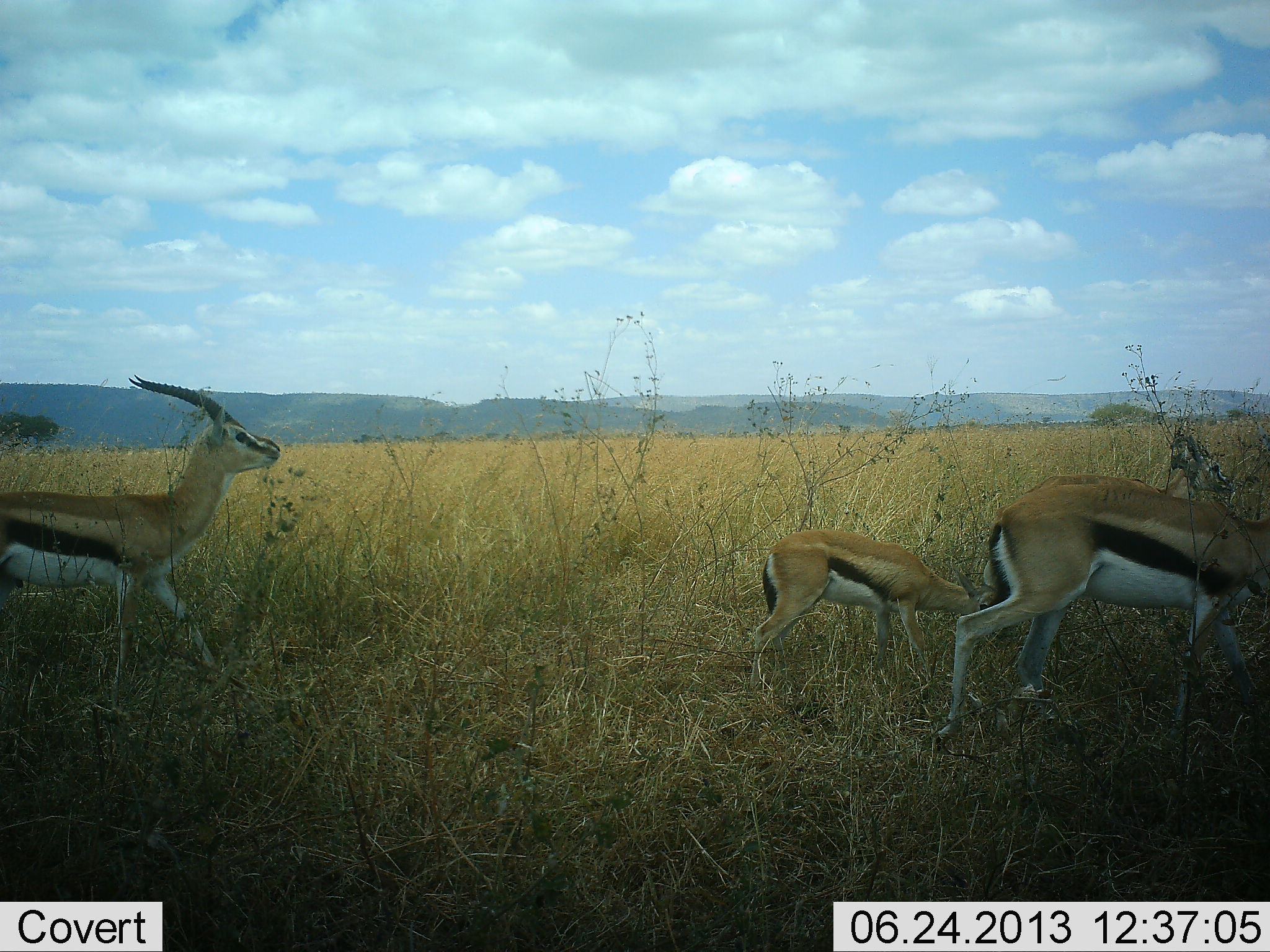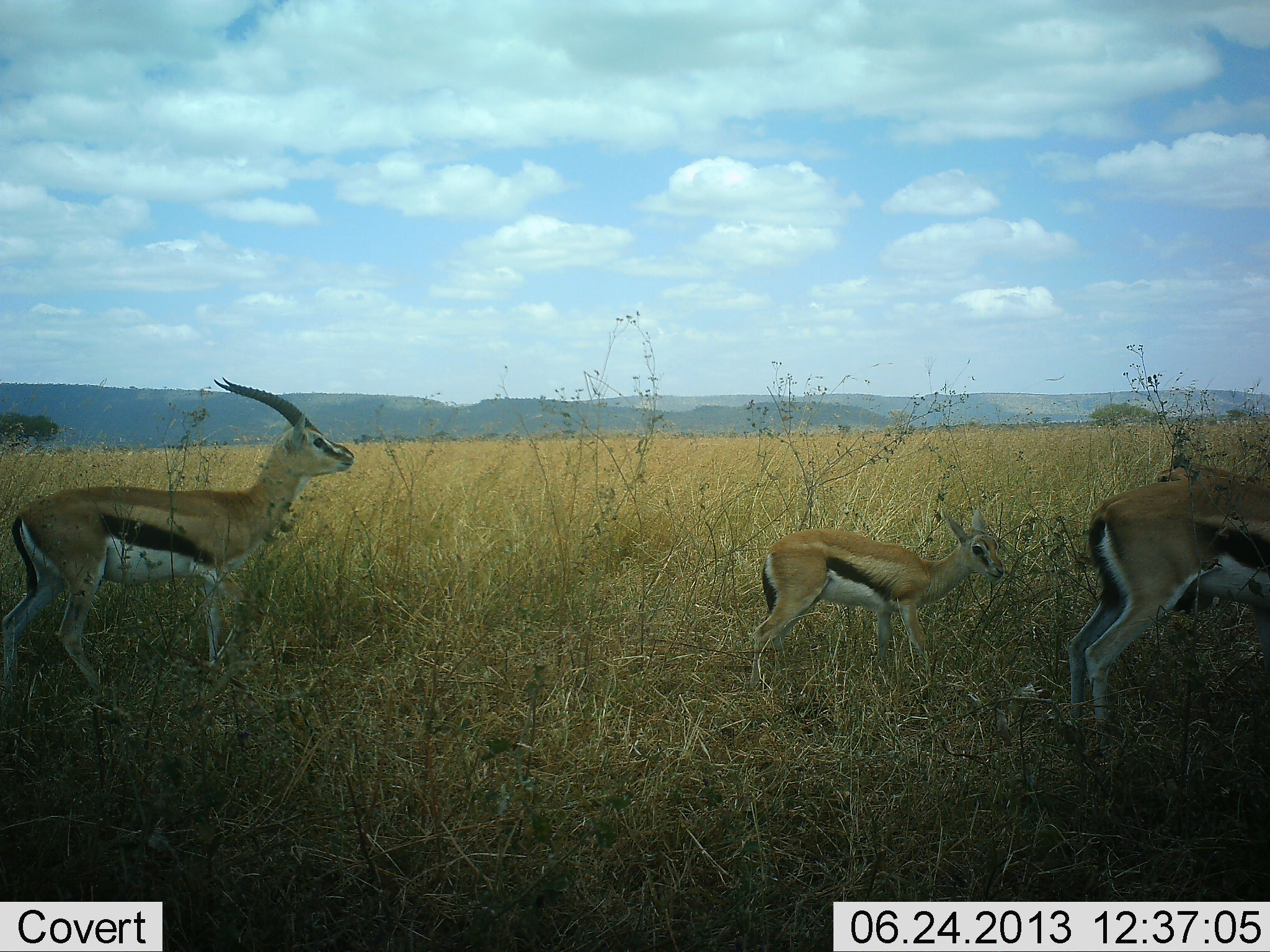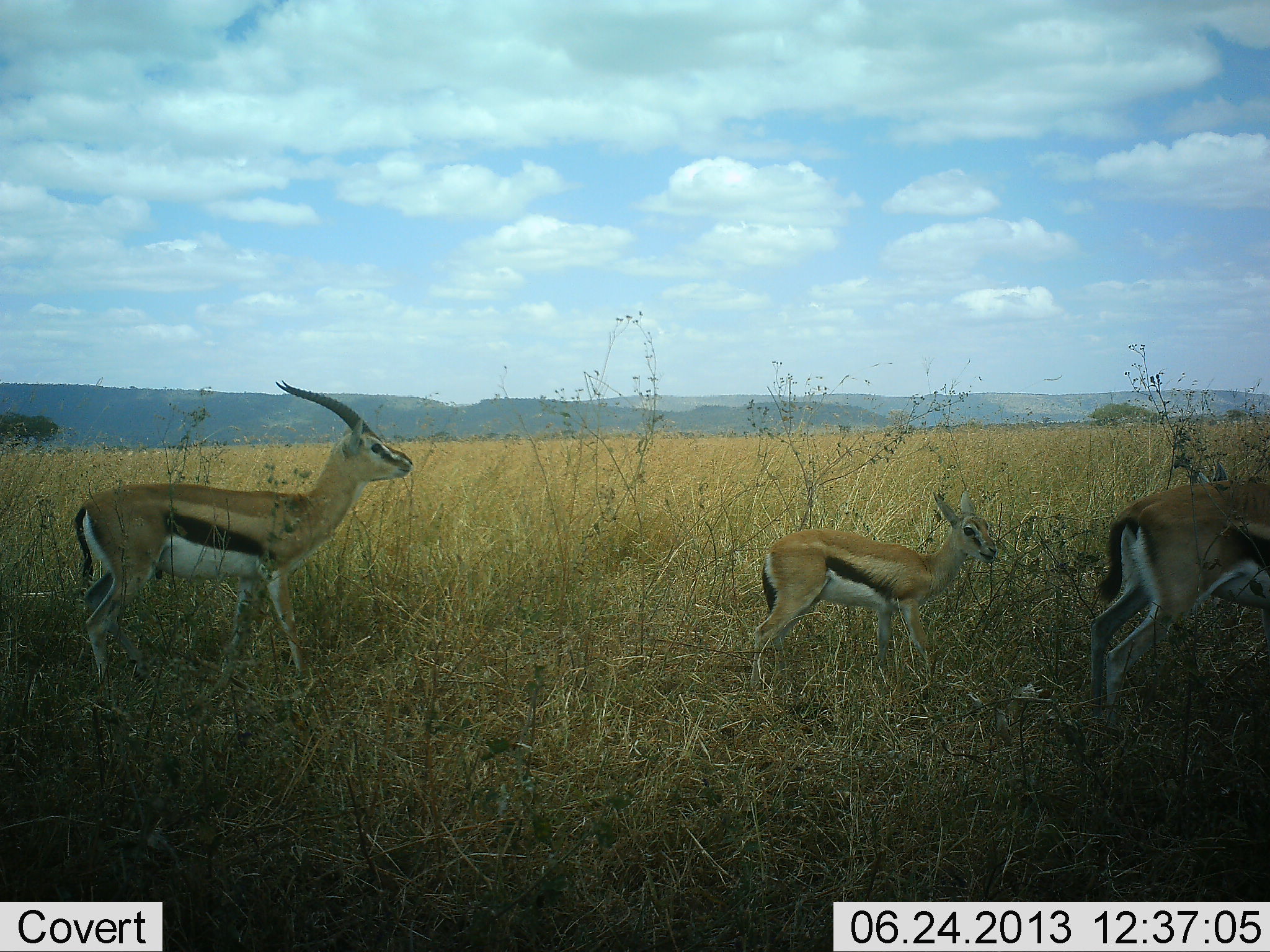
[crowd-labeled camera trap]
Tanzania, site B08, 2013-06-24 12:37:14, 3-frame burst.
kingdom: Animalia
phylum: Chordata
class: Mammalia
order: Artiodactyla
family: Bovidae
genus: Eudorcas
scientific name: Eudorcas thomsonii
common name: thomson's gazelle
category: gazellethomsons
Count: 3.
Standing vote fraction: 60%.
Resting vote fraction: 0%.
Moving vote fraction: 60%.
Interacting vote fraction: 0%.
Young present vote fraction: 80%.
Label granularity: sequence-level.